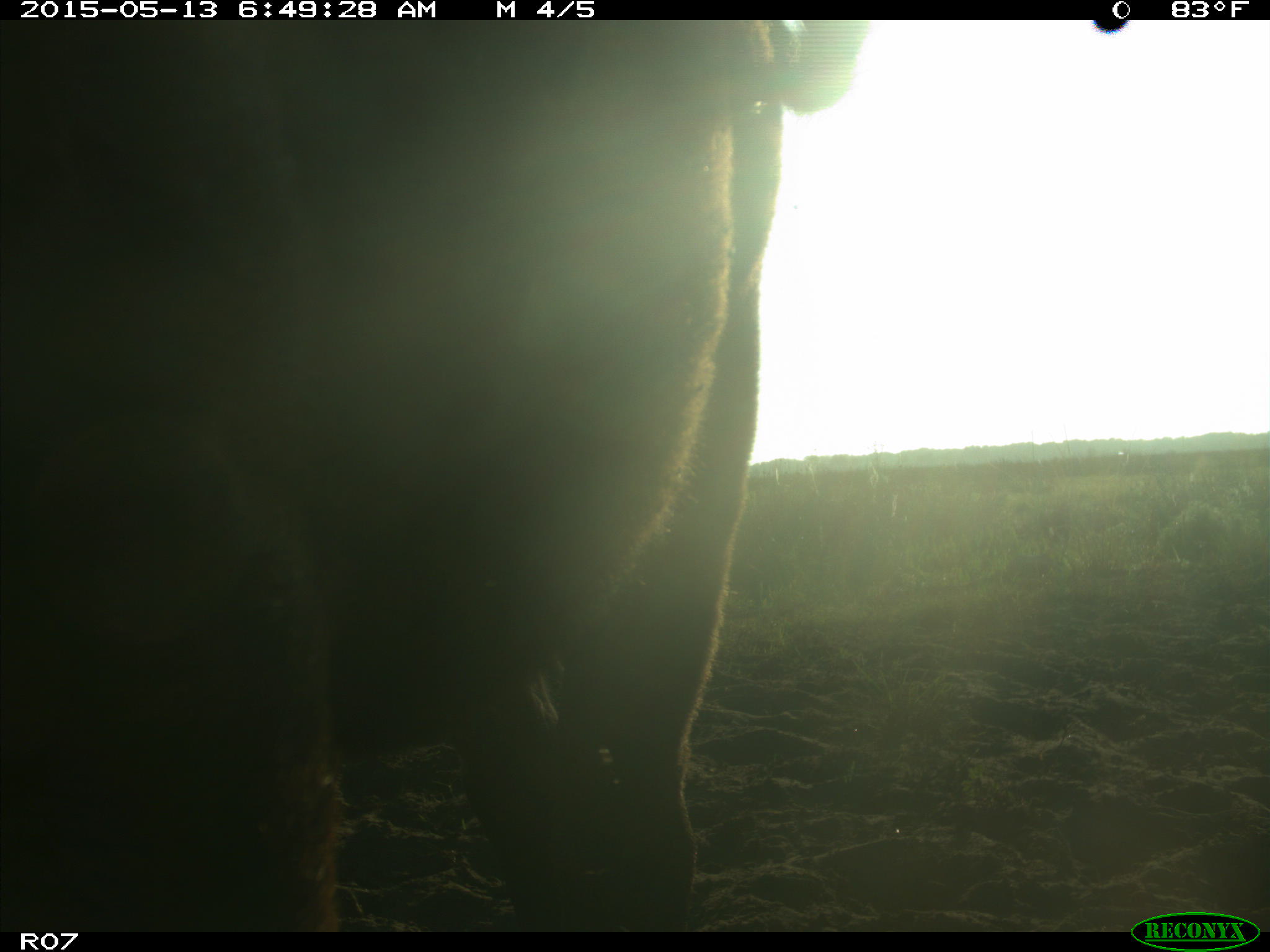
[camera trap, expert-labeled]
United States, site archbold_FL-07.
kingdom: Animalia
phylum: Chordata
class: Mammalia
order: Artiodactyla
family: Bovidae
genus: Bos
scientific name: Bos taurus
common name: domestic cow